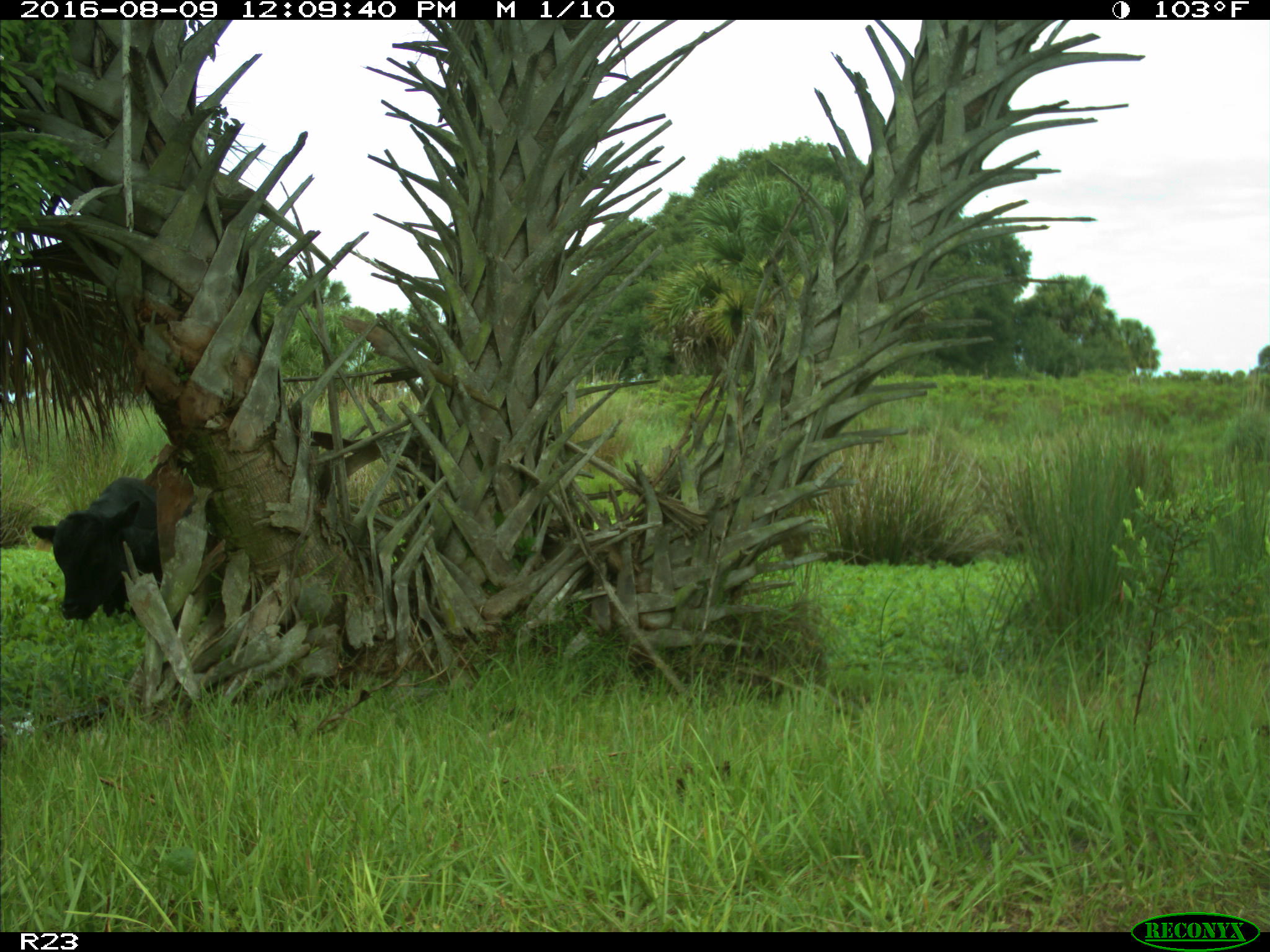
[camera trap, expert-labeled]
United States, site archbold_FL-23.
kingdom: Animalia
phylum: Chordata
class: Mammalia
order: Artiodactyla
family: Bovidae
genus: Bos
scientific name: Bos taurus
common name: domestic cow